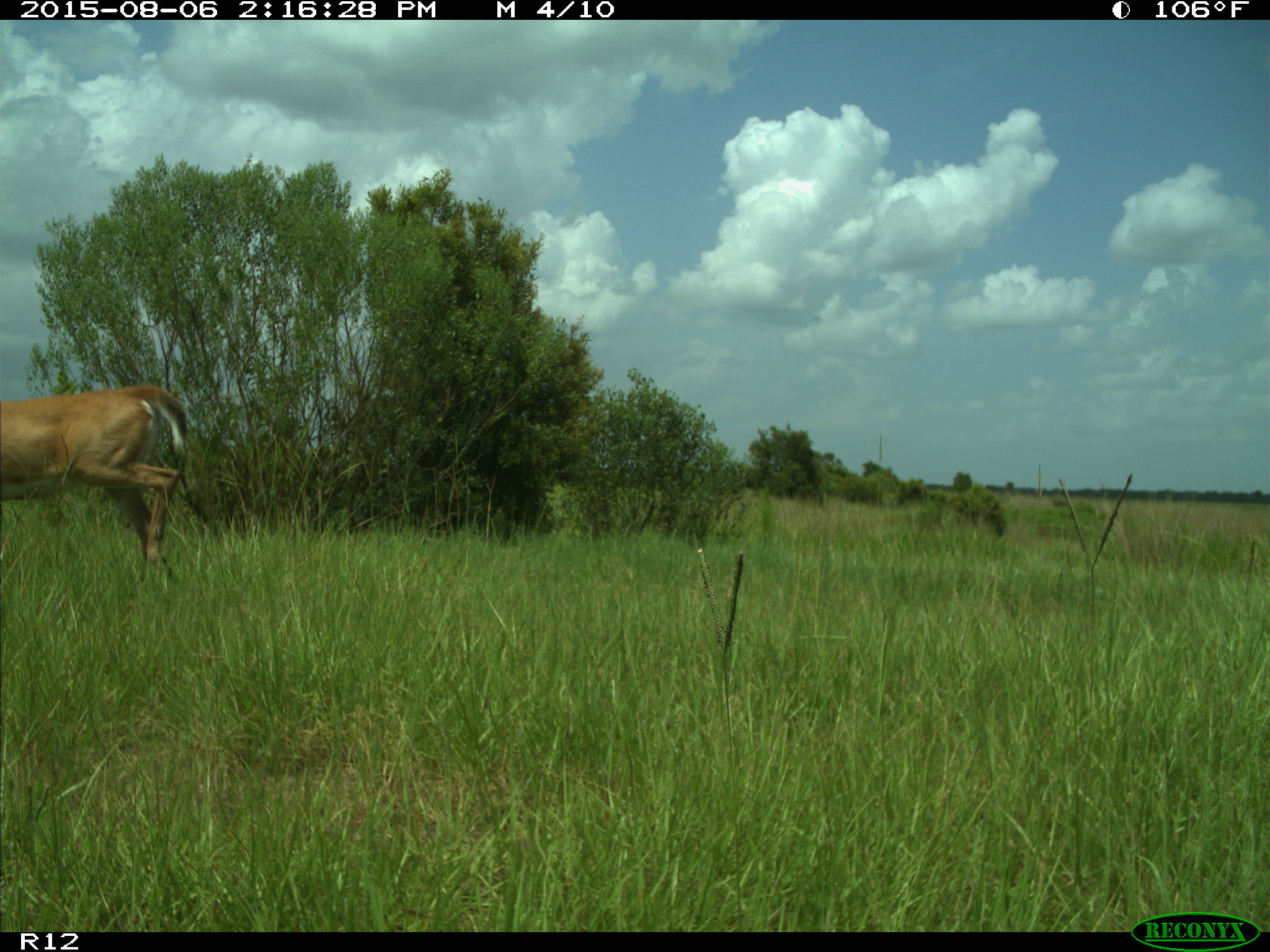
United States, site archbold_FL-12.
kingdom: Animalia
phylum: Chordata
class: Mammalia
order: Artiodactyla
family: Cervidae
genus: Odocoileus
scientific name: Odocoileus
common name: deer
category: unidentified deer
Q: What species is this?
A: Unidentified deer (deer) (Odocoileus).